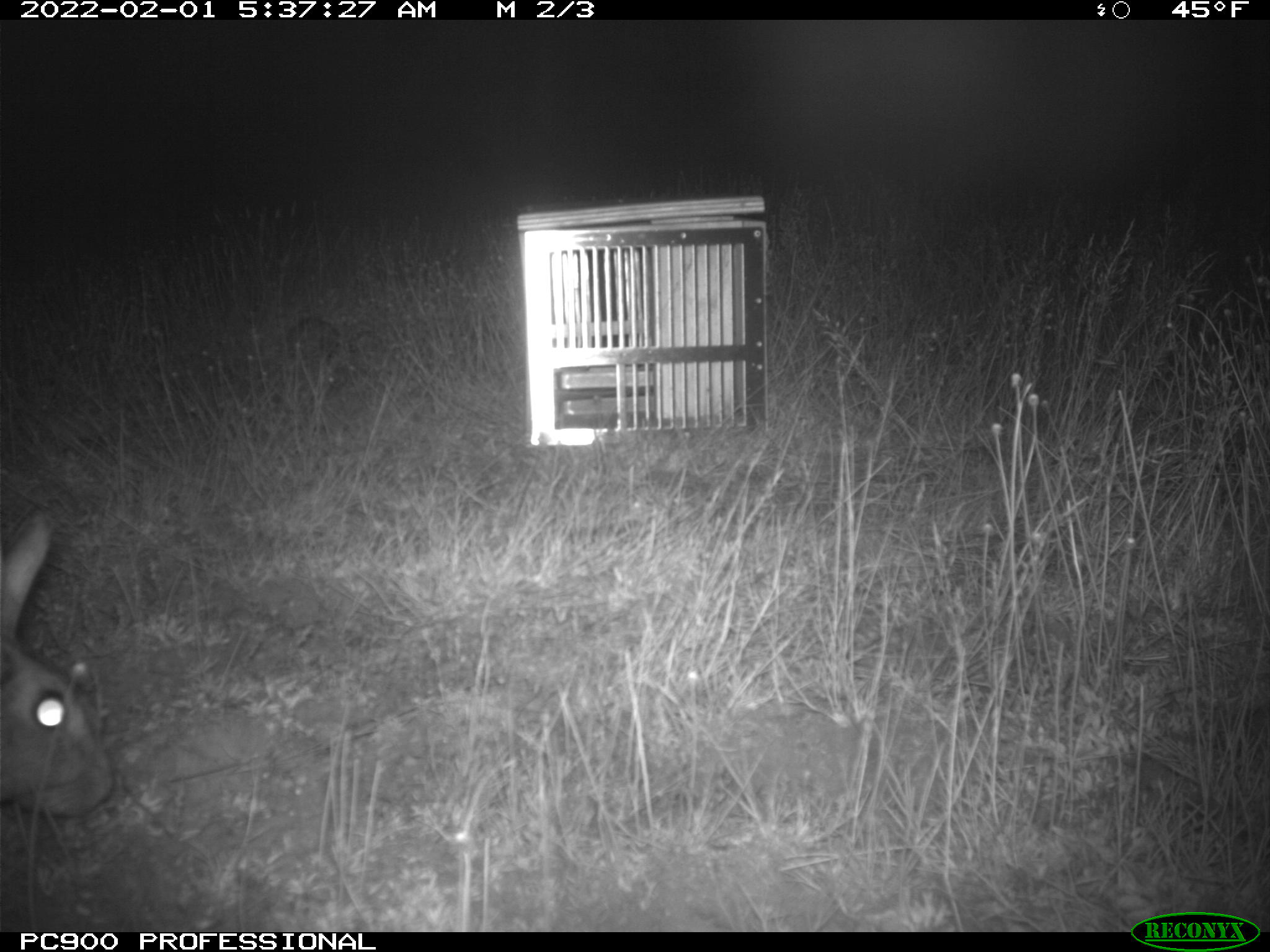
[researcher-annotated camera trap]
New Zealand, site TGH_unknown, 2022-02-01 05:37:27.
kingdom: Animalia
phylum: Chordata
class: Mammalia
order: Lagomorpha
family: Leporidae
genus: Oryctolagus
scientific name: Oryctolagus cuniculus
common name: european rabbit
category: rabbit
Rabbit (european rabbit) (Oryctolagus cuniculus).